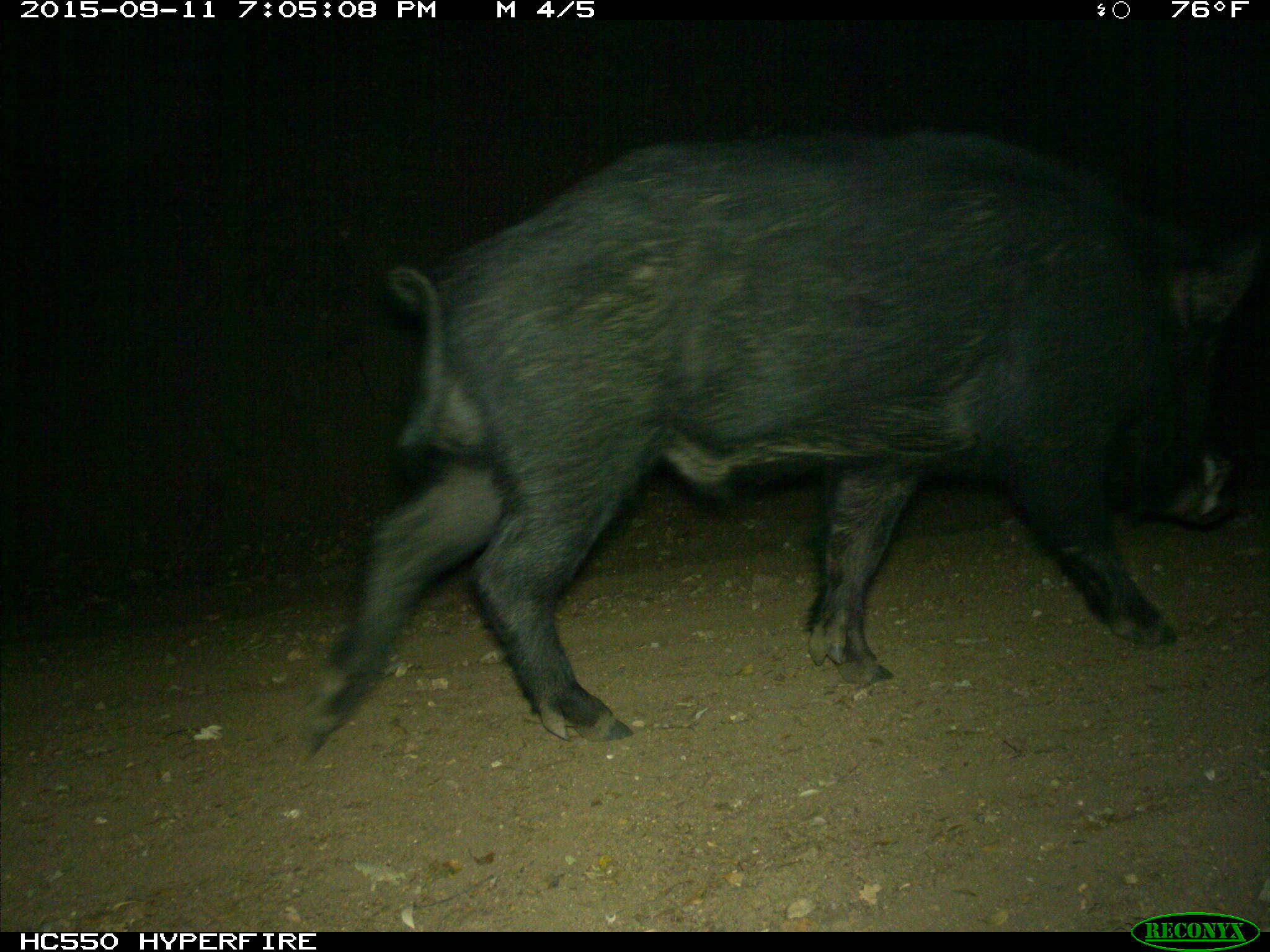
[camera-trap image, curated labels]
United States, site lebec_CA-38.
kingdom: Animalia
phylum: Chordata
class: Mammalia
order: Artiodactyla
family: Suidae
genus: Sus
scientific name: Sus scrofa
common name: wild boar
Sus scrofa (wild boar).